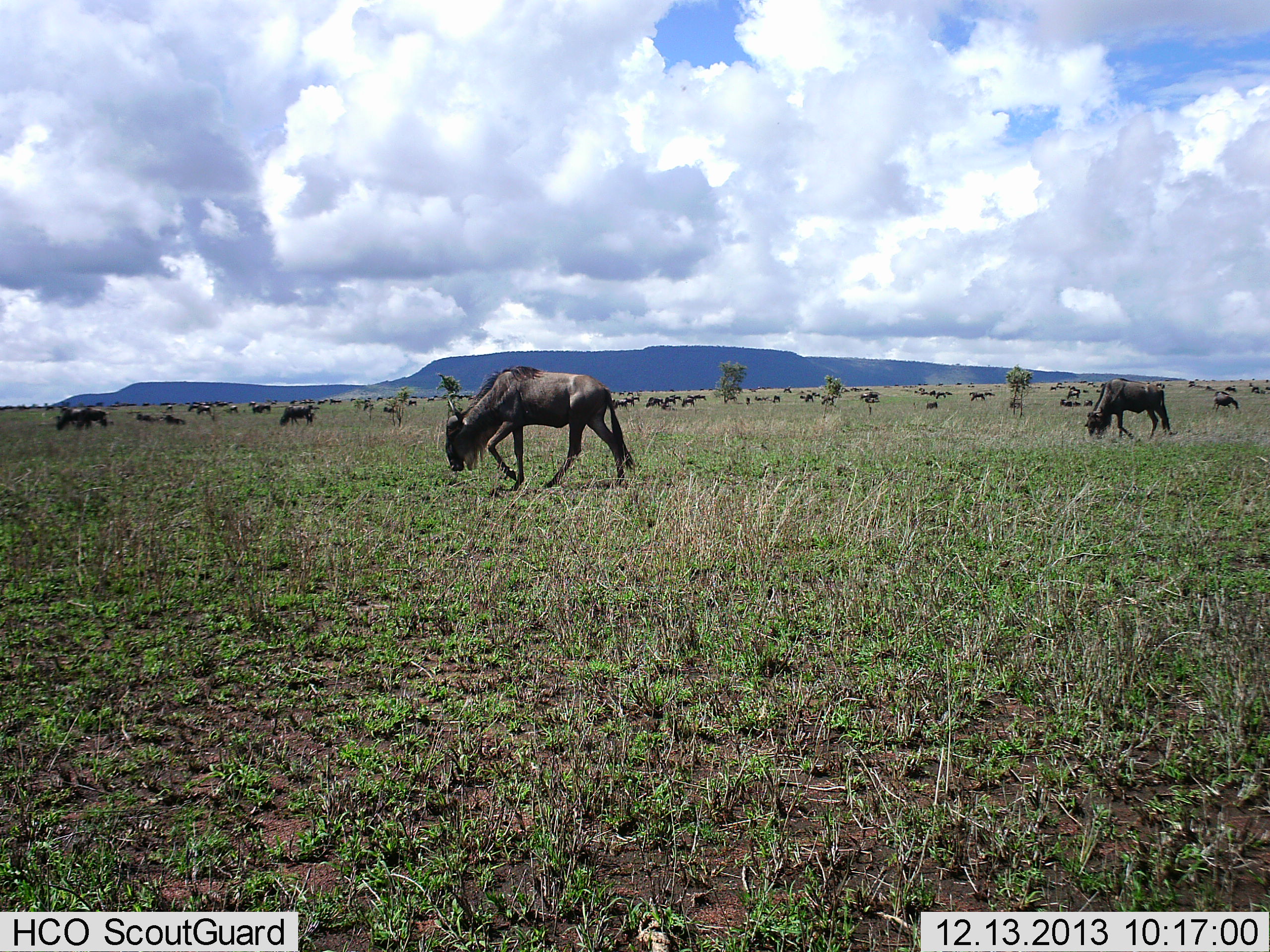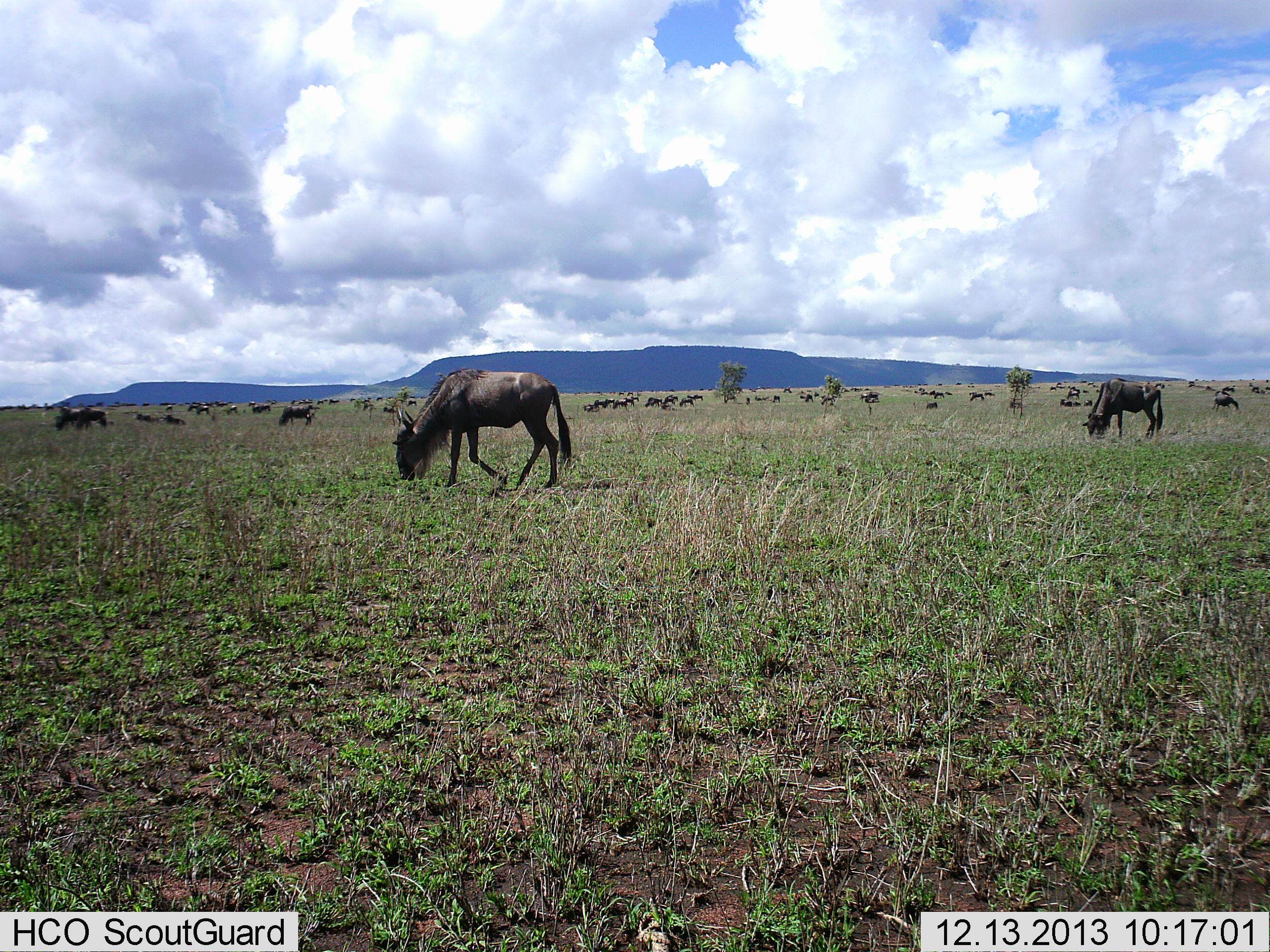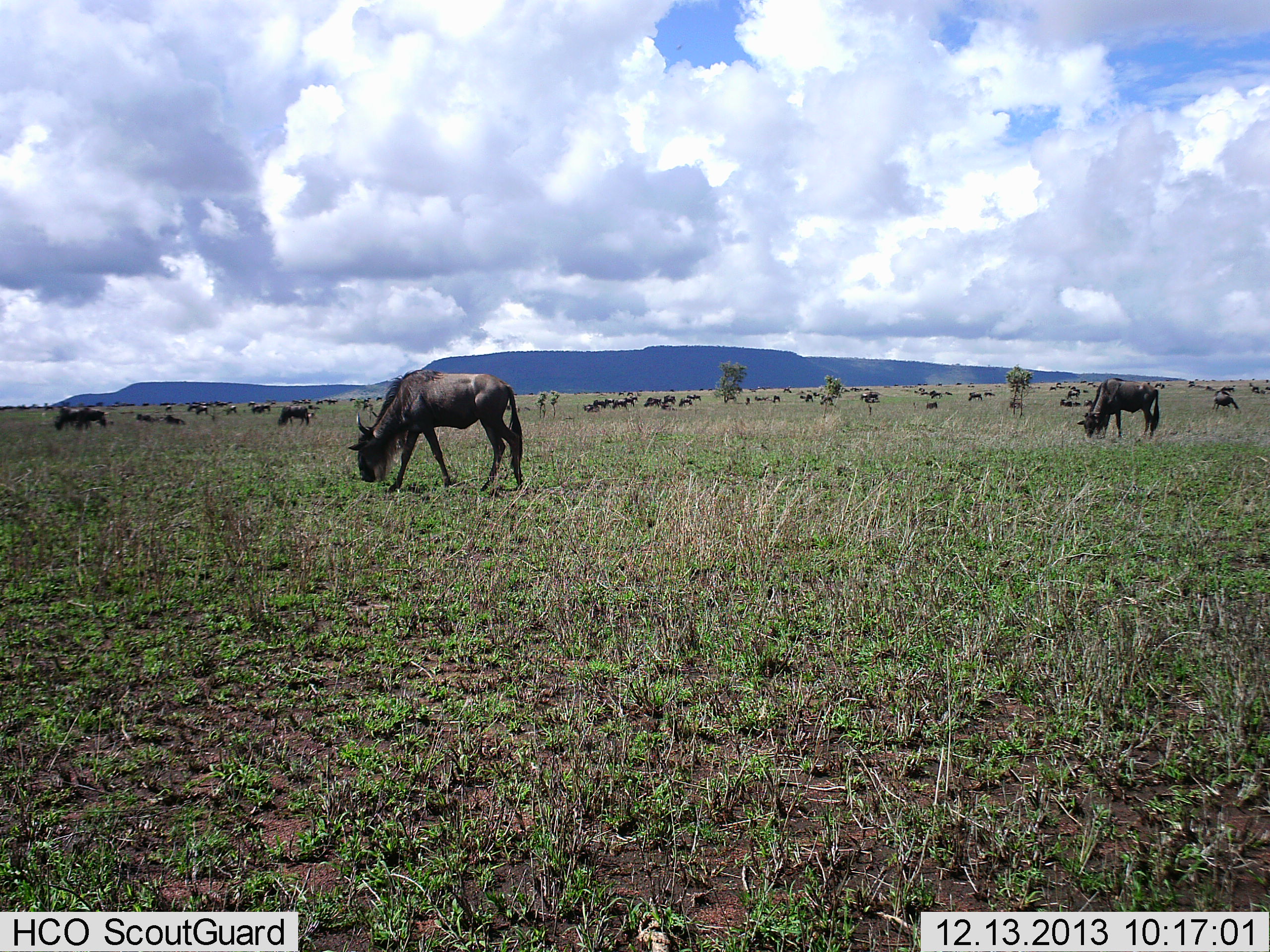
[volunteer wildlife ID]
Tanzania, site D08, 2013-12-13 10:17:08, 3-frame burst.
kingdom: Animalia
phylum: Chordata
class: Mammalia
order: Artiodactyla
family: Bovidae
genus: Connochaetes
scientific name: Connochaetes taurinus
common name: blue wildebeest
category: wildebeest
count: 11-50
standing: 70%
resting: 10%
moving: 60%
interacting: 0%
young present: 0%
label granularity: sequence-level